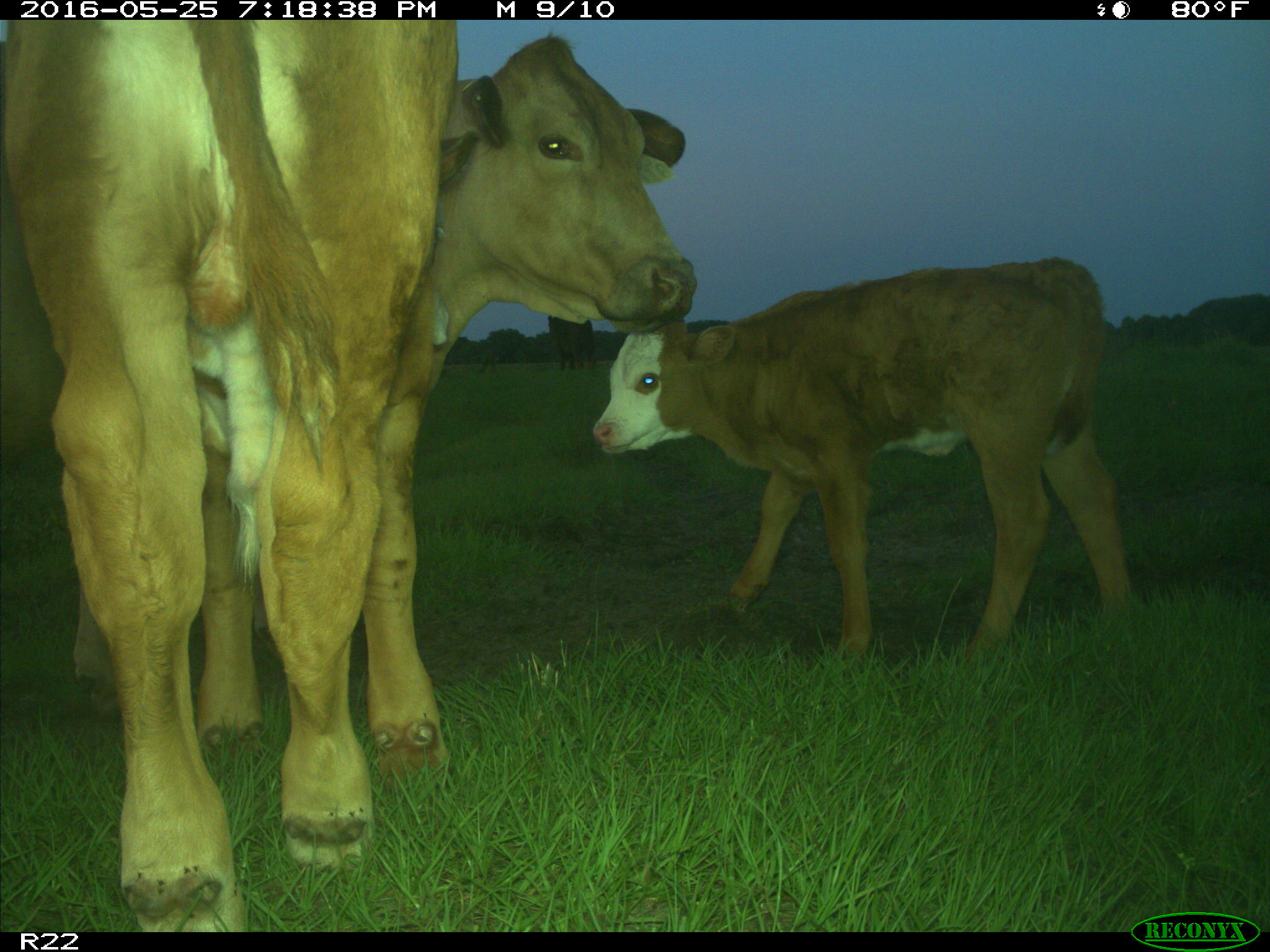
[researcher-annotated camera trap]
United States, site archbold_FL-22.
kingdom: Animalia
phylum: Chordata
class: Mammalia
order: Artiodactyla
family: Bovidae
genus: Bos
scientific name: Bos taurus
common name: domestic cow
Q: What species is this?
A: Bos taurus (domestic cow).